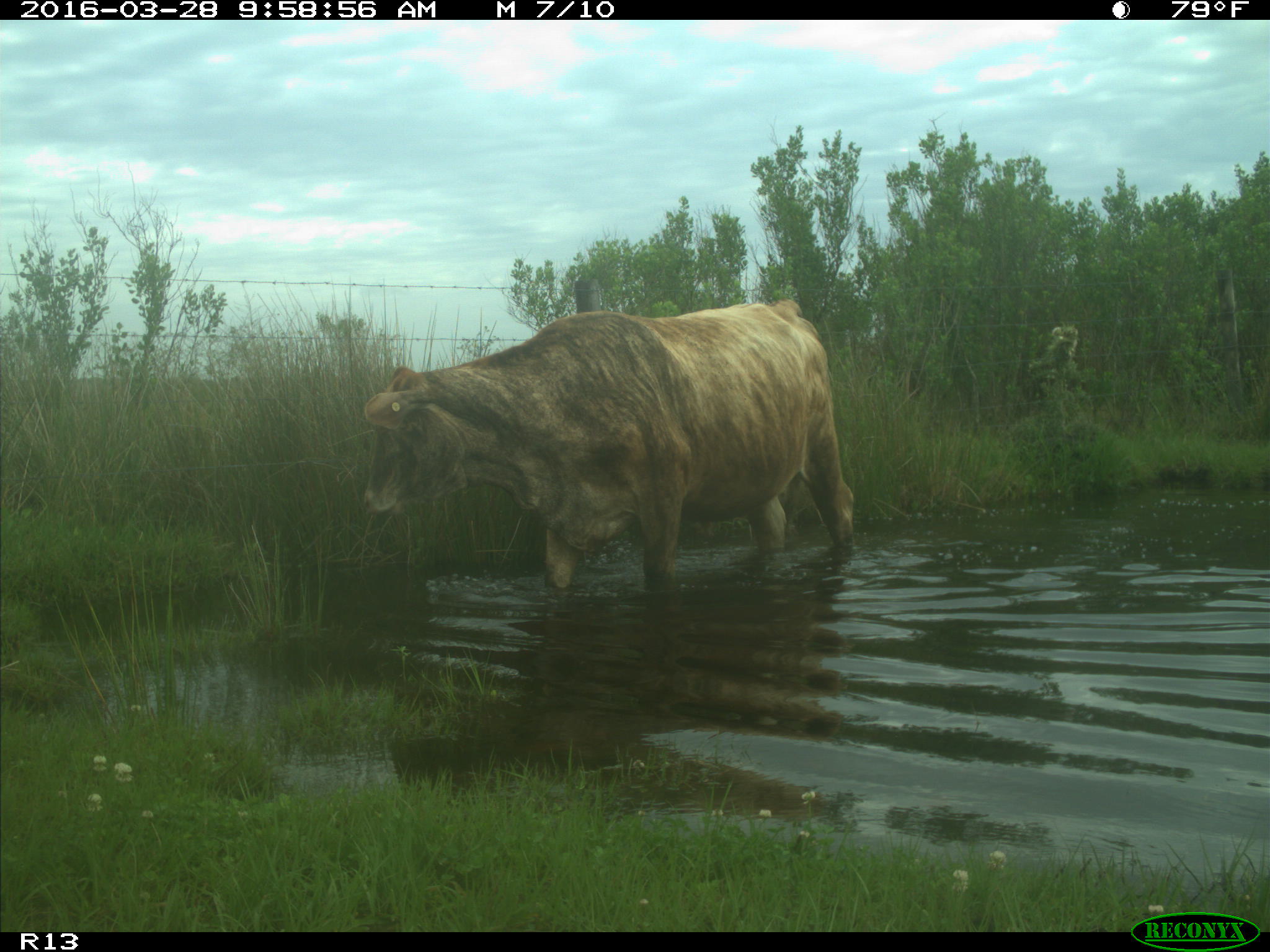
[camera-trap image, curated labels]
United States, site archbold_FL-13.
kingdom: Animalia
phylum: Chordata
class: Mammalia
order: Artiodactyla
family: Bovidae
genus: Bos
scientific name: Bos taurus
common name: domestic cow